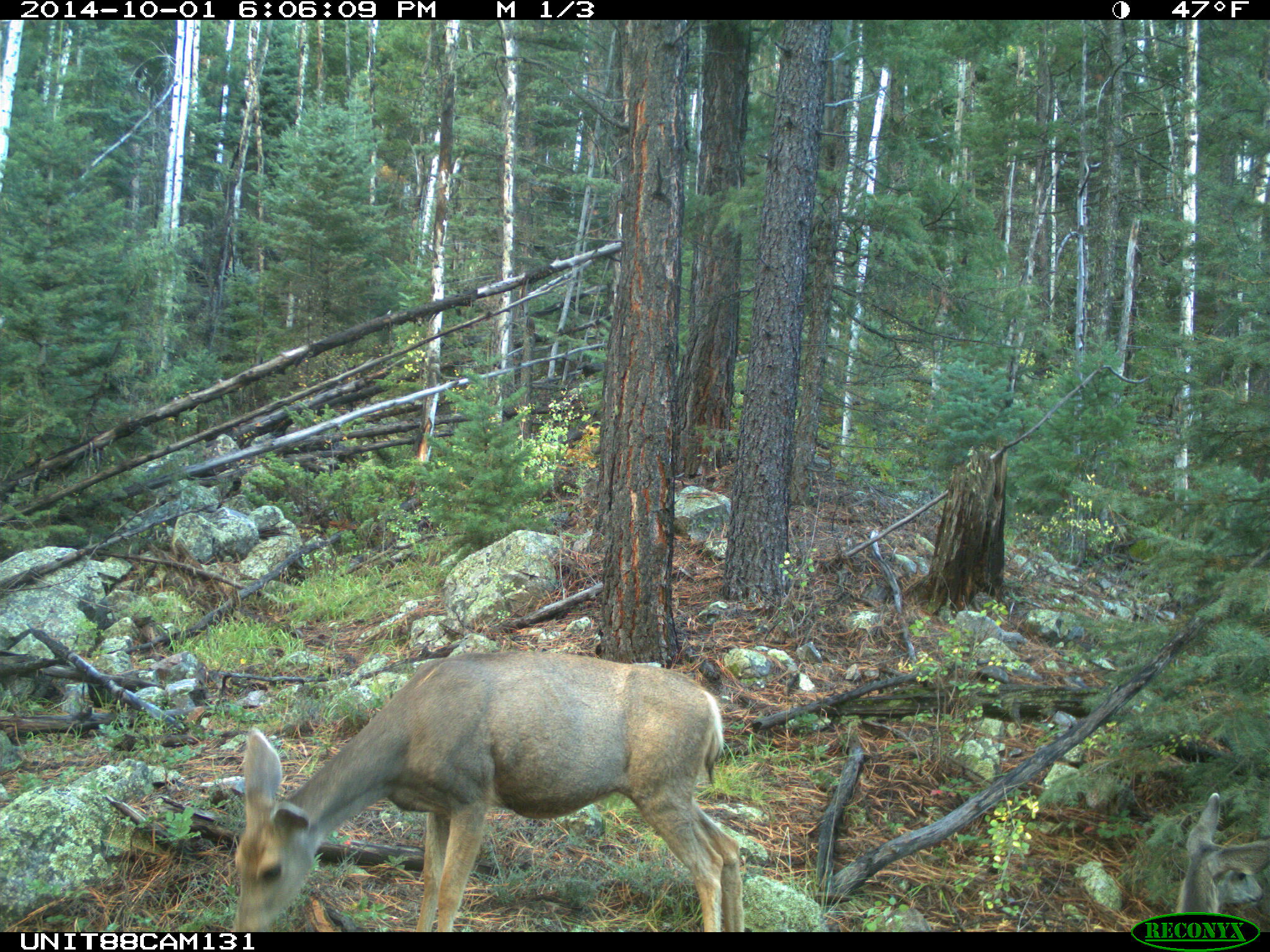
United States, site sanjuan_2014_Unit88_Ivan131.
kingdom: Animalia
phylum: Chordata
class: Mammalia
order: Artiodactyla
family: Cervidae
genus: Odocoileus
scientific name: Odocoileus hemionus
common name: mule deer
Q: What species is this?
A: Odocoileus hemionus (mule deer).